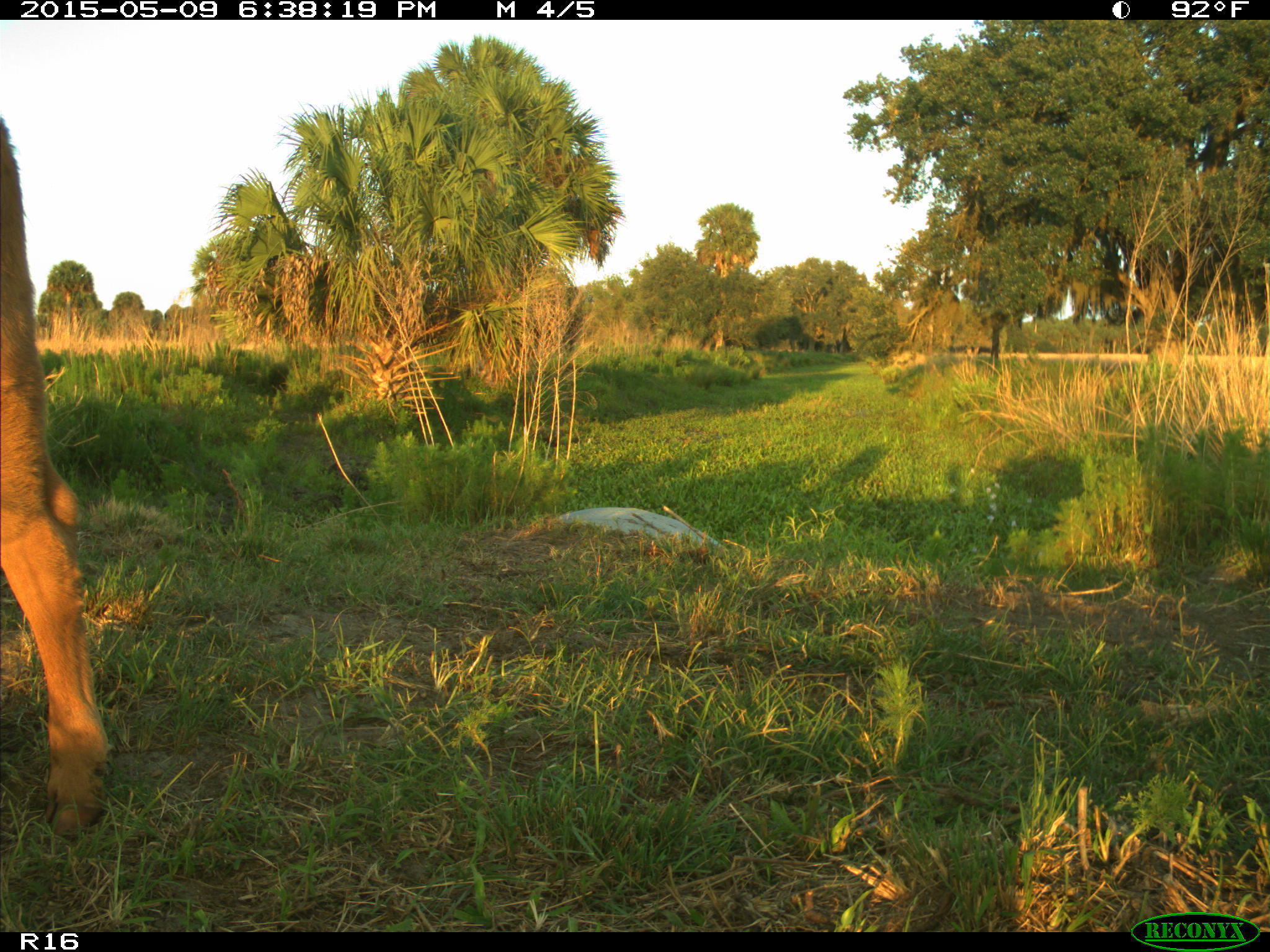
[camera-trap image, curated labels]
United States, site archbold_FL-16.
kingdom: Animalia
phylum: Chordata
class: Mammalia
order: Artiodactyla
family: Bovidae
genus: Bos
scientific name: Bos taurus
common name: domestic cow